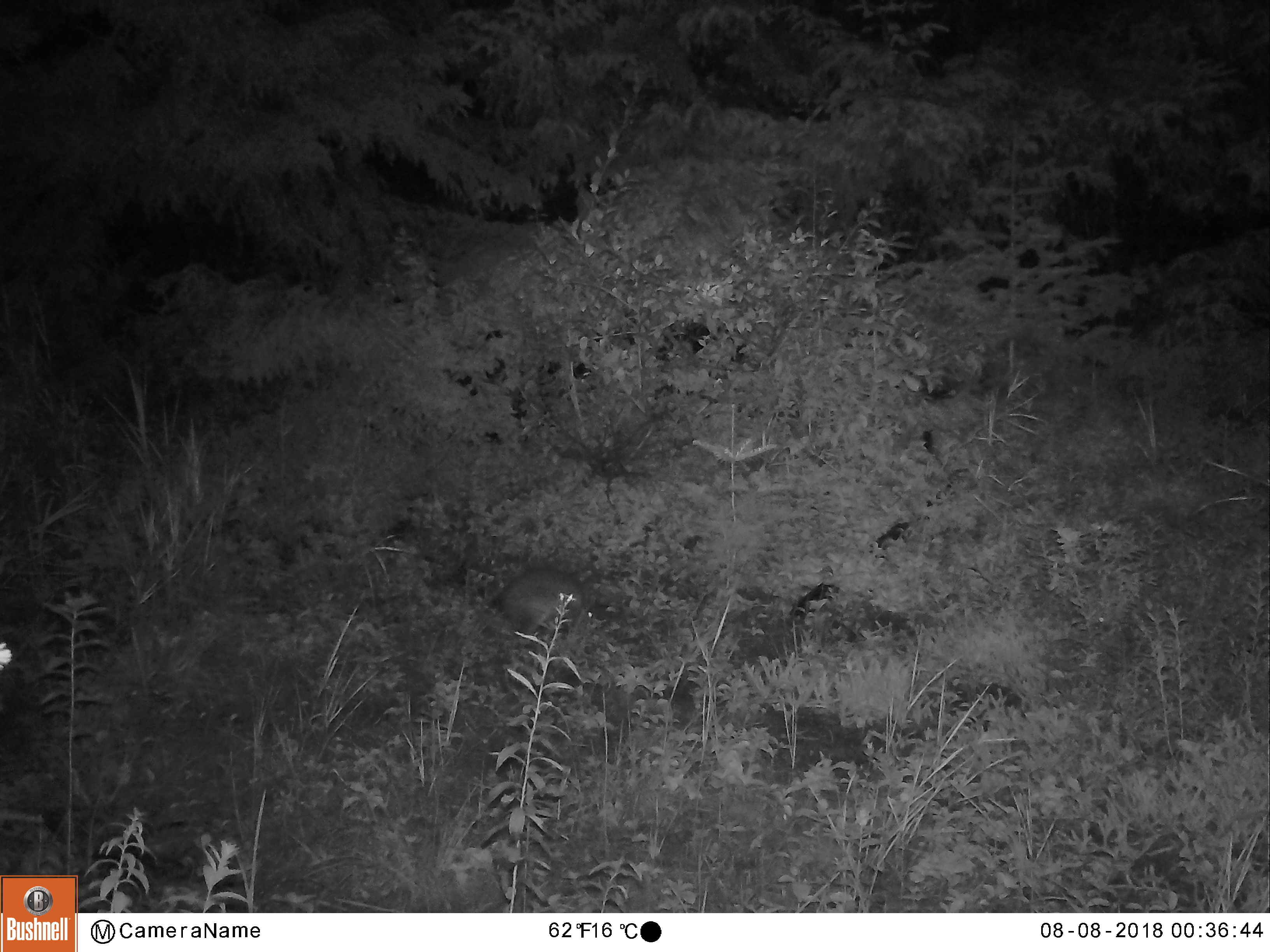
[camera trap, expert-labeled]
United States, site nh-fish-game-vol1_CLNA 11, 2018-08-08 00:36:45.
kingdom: Animalia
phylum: Chordata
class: Mammalia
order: Lagomorpha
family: Leporidae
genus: Lepus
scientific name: Lepus americanus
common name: snowshoe hare